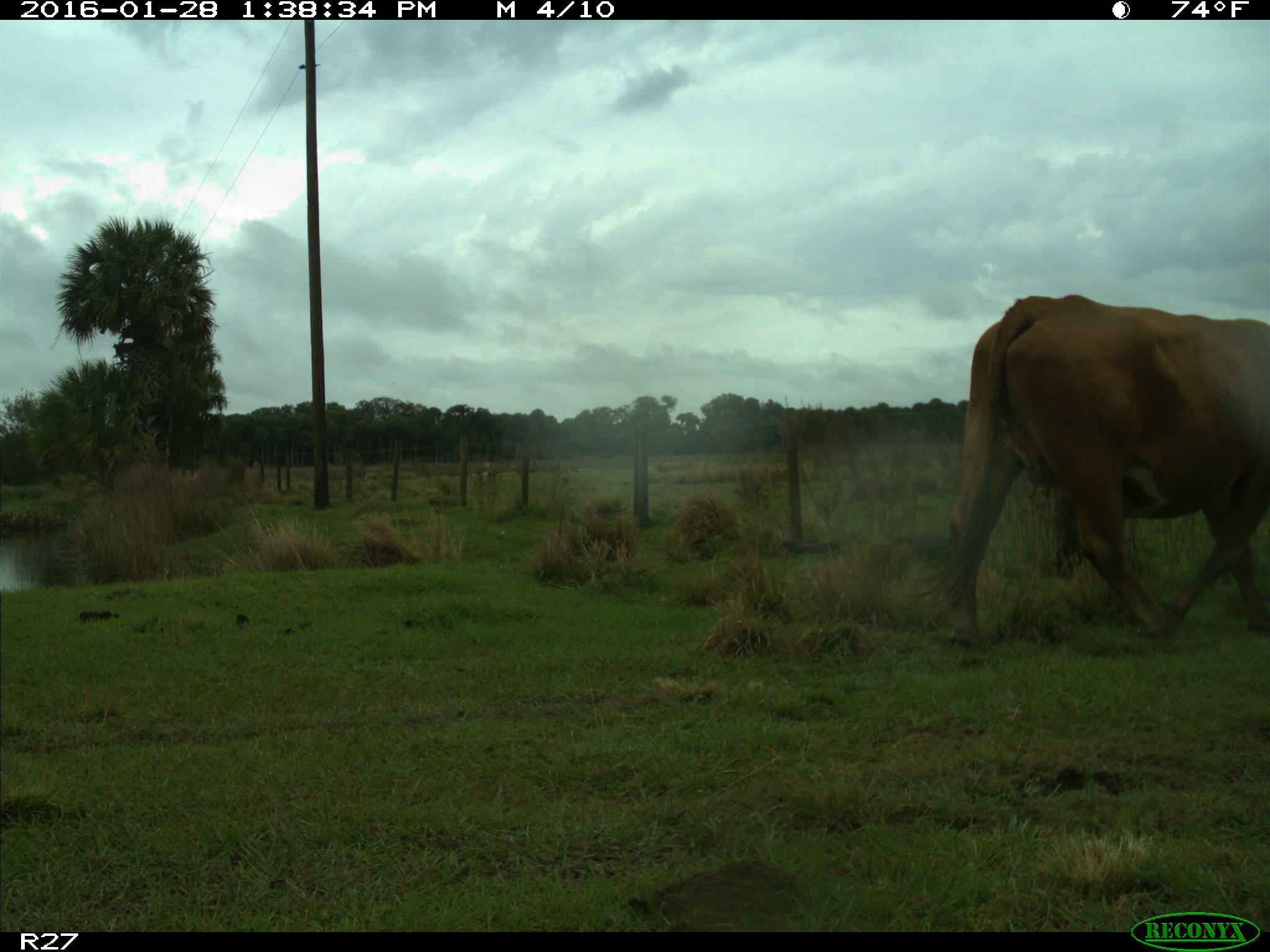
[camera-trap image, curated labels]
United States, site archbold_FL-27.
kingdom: Animalia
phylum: Chordata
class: Mammalia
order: Artiodactyla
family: Bovidae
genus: Bos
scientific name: Bos taurus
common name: domestic cow